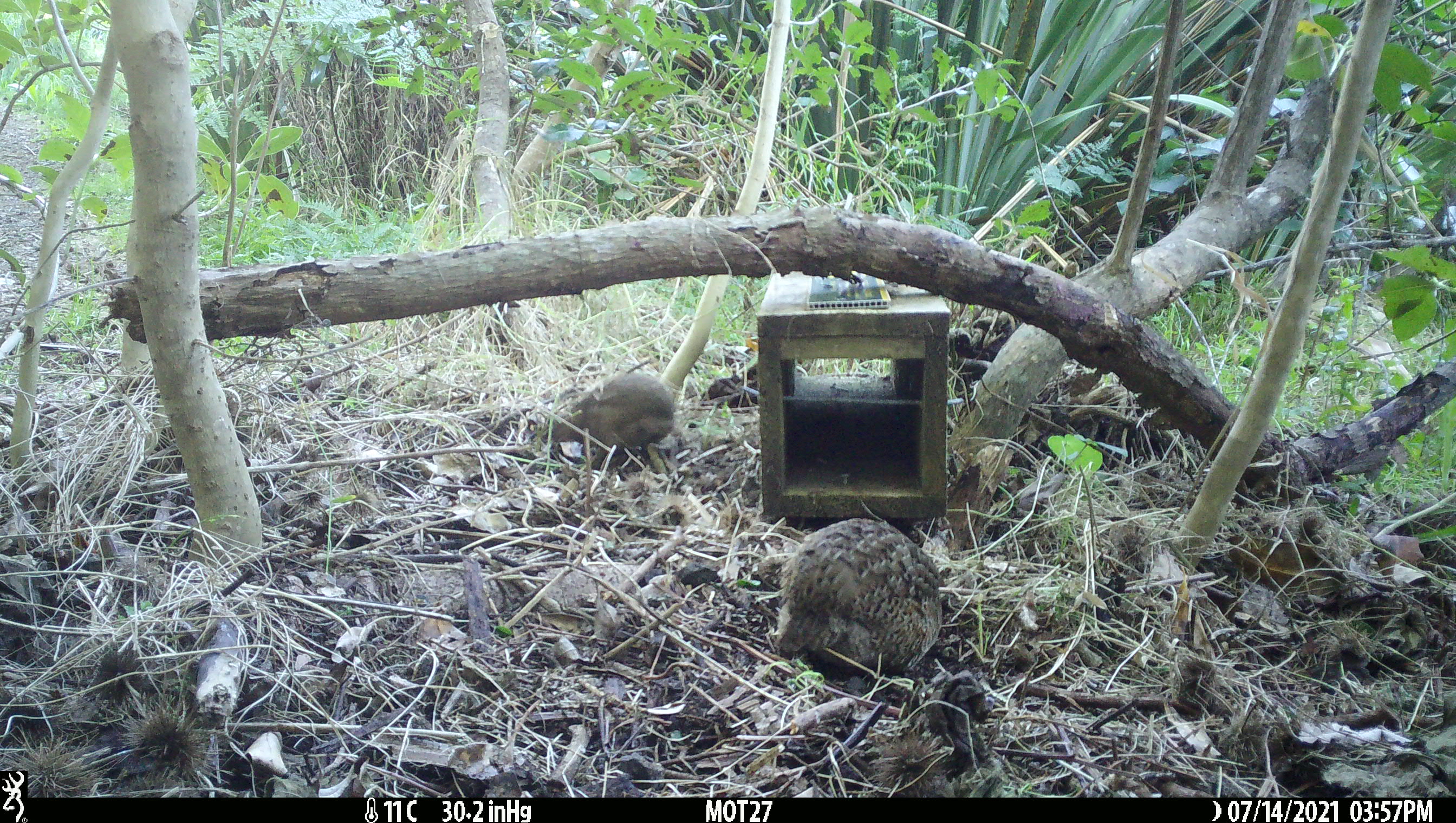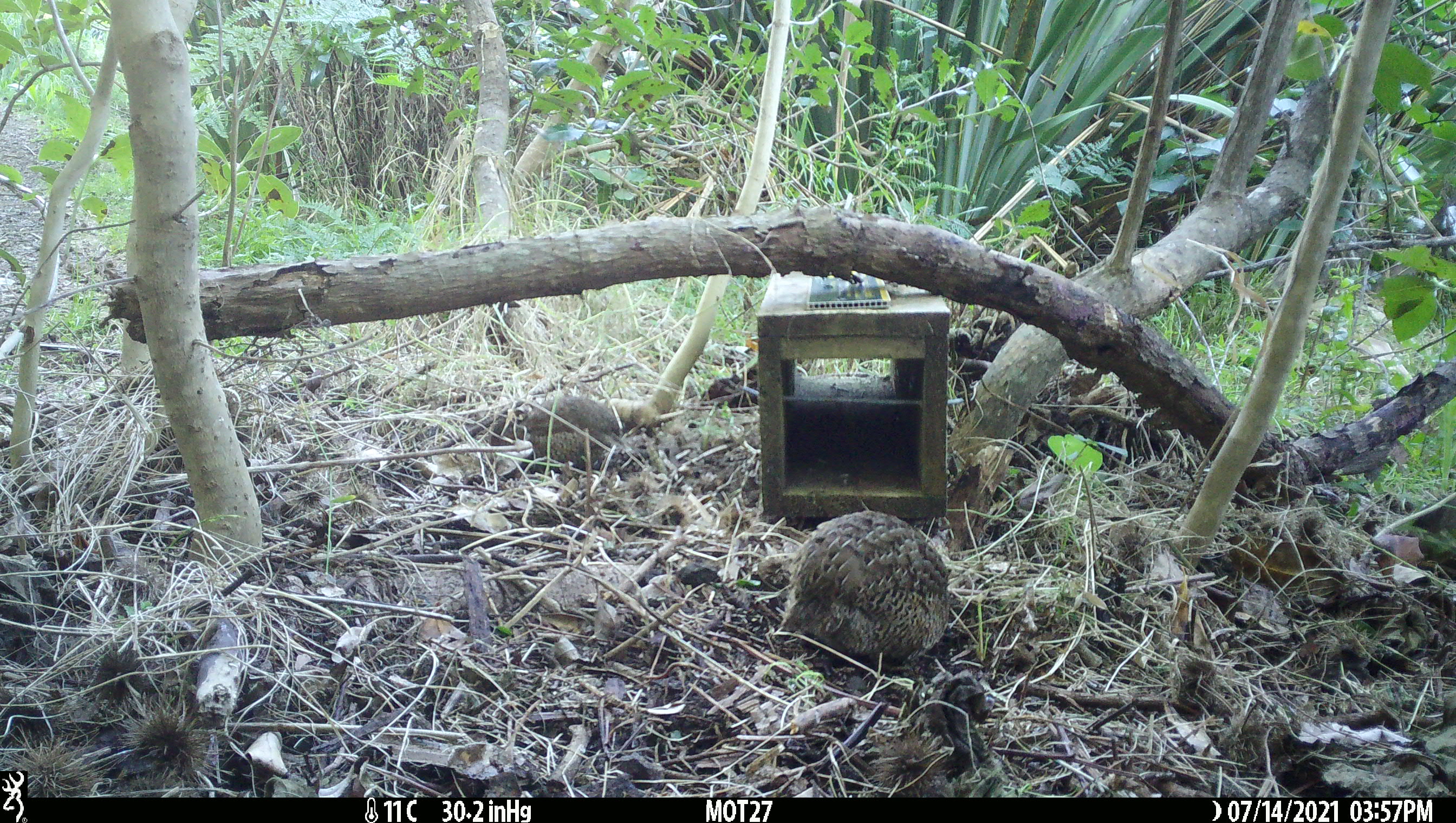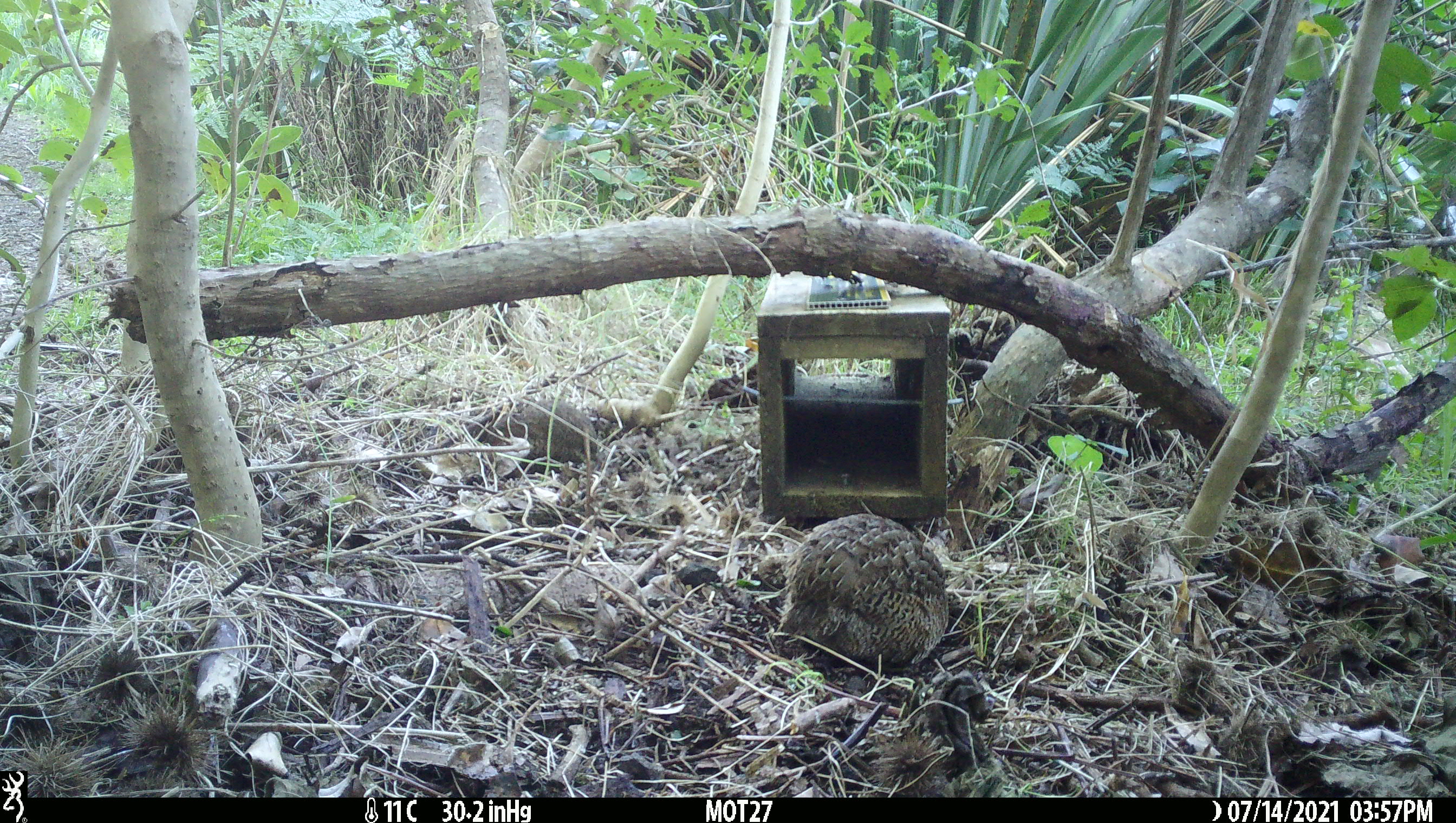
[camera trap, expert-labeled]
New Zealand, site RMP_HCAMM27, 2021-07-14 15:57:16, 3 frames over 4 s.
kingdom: Animalia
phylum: Chordata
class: Aves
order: Galliformes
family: Phasianidae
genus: Synoicus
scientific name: Synoicus ypsilophorus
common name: brown quail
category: quail brown